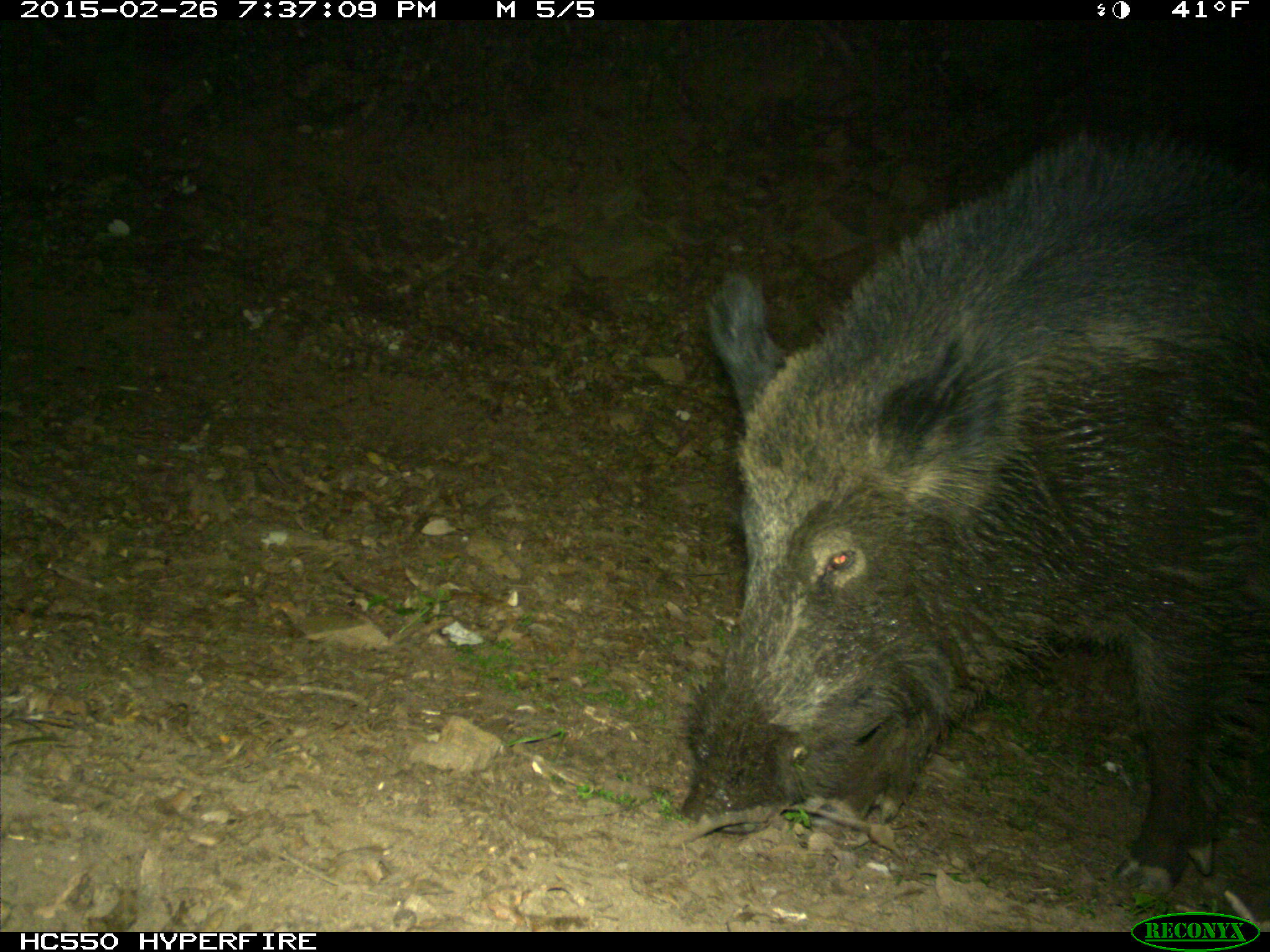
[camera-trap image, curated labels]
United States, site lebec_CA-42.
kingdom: Animalia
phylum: Chordata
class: Mammalia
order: Artiodactyla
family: Suidae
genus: Sus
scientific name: Sus scrofa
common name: wild boar